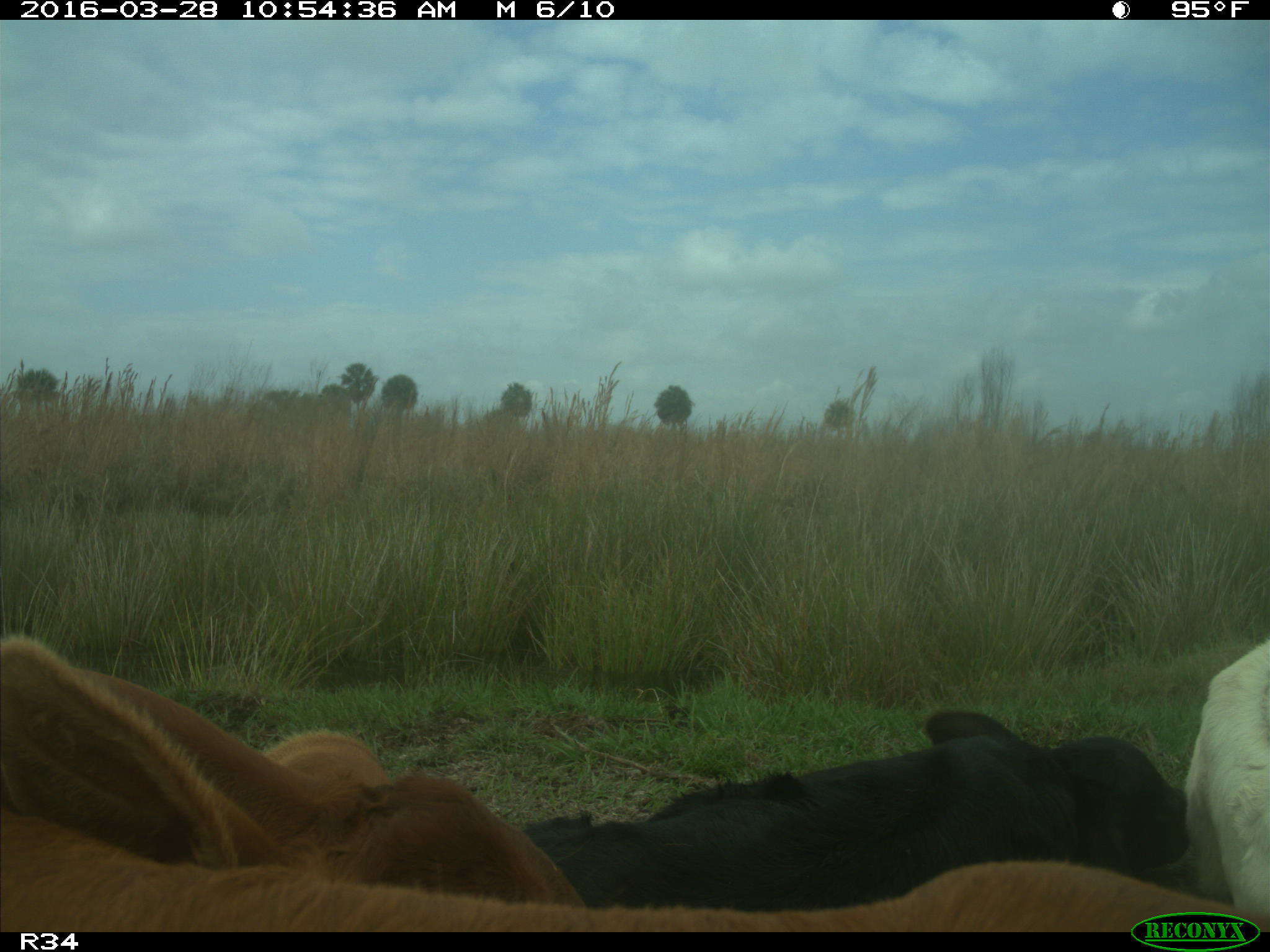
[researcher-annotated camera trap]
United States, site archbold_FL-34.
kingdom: Animalia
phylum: Chordata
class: Mammalia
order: Artiodactyla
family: Bovidae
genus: Bos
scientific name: Bos taurus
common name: domestic cow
Bos taurus (domestic cow).